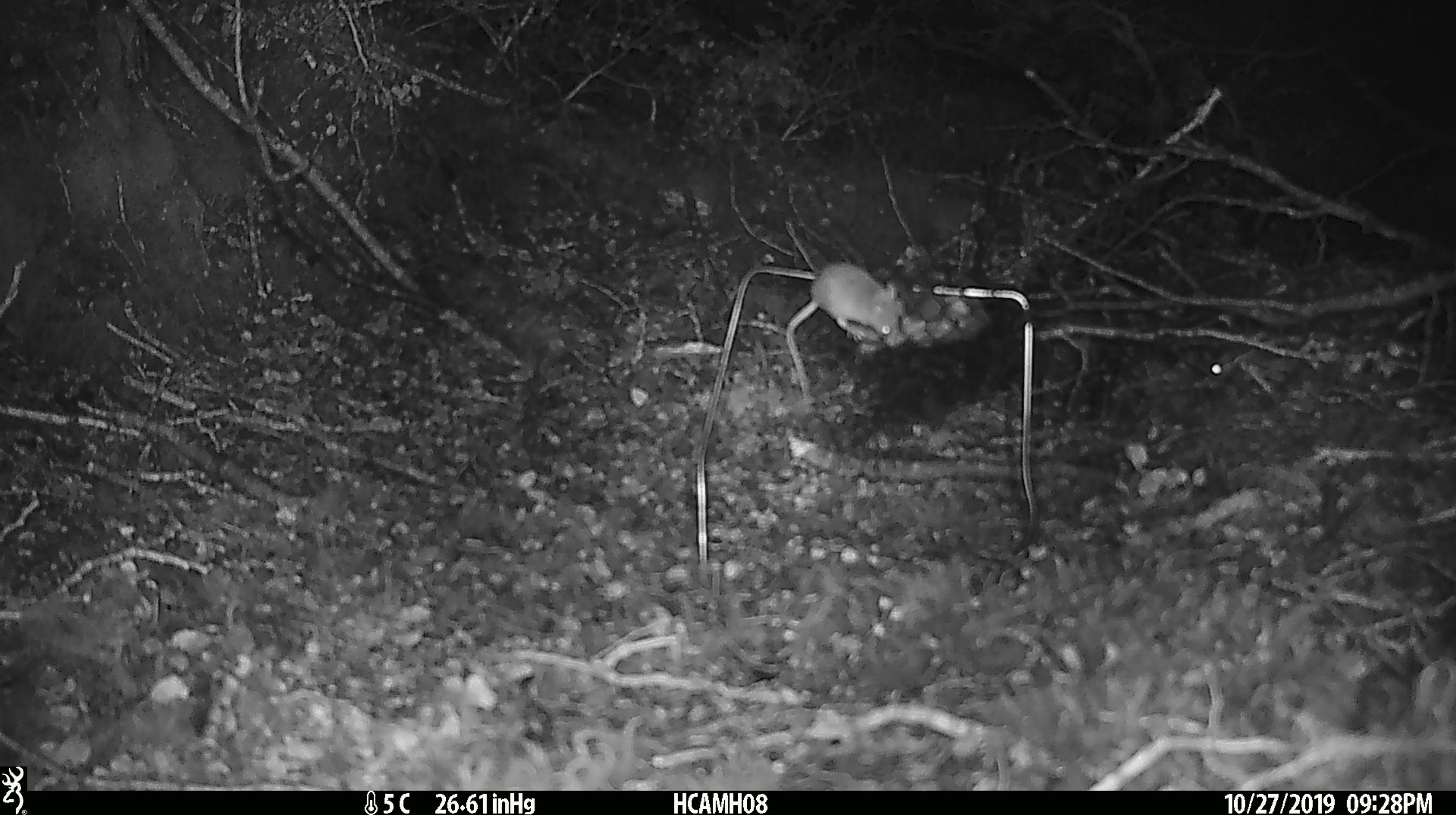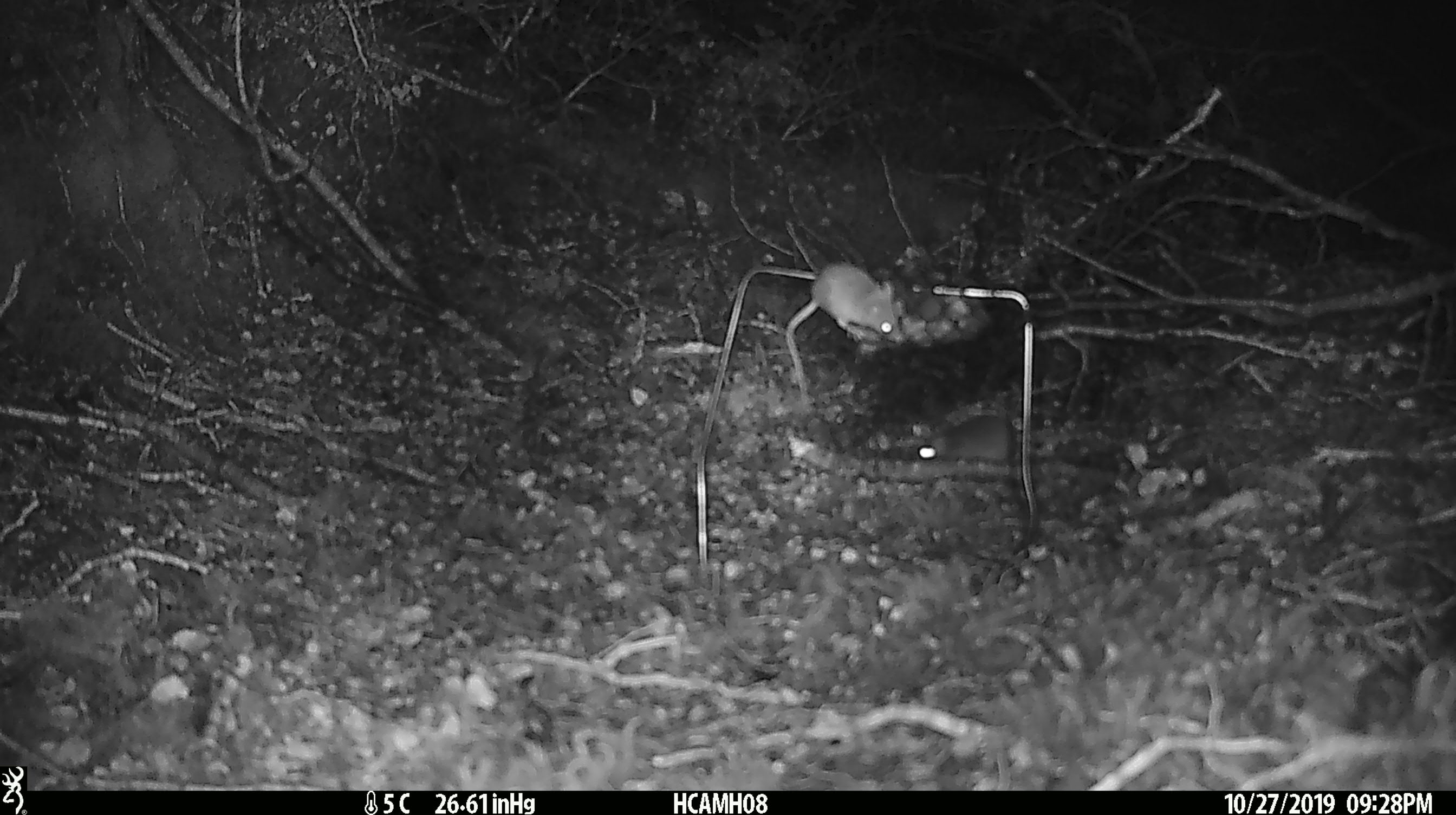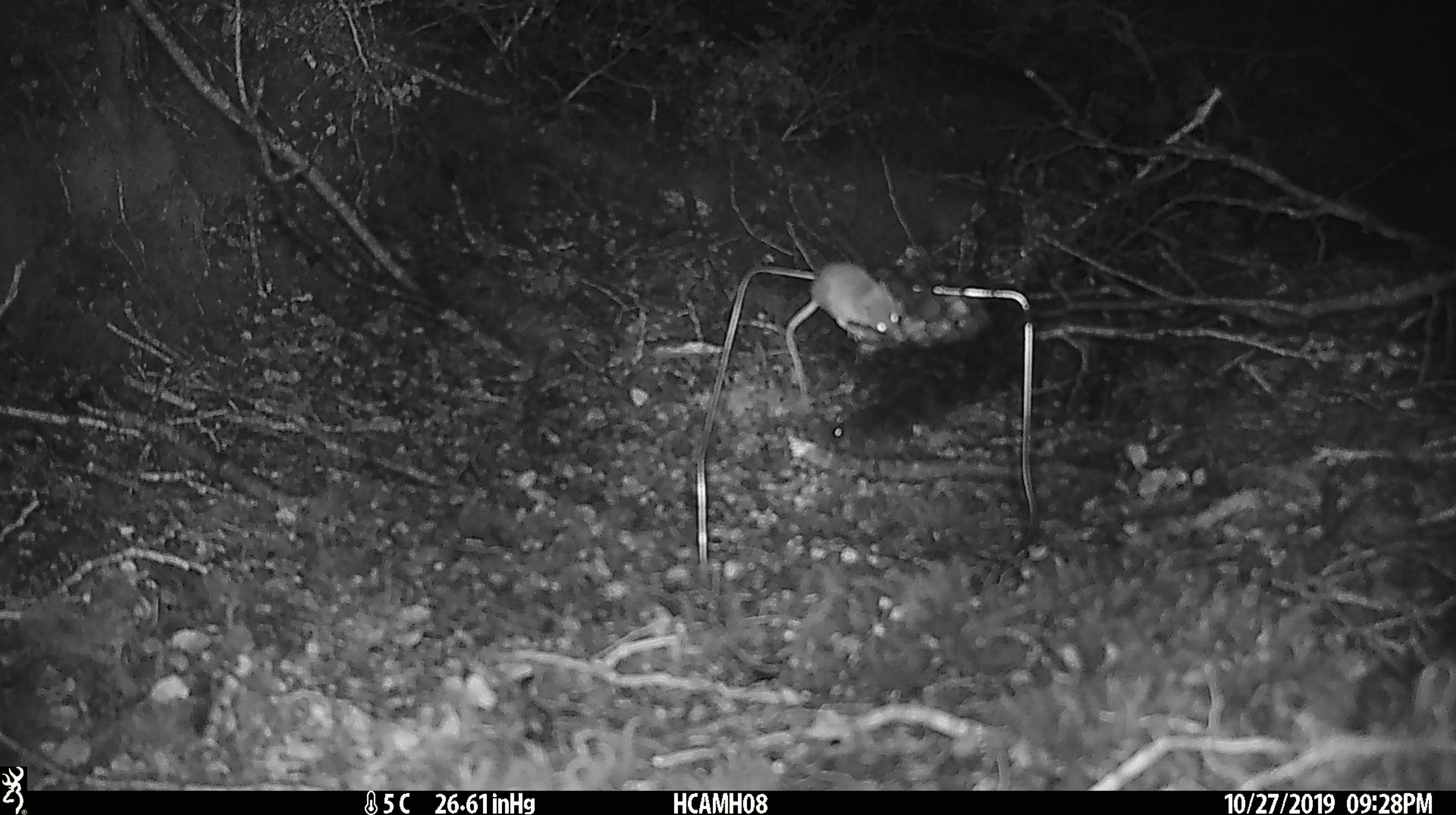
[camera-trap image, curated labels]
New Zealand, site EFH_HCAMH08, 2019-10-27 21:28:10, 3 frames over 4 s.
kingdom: Animalia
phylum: Chordata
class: Mammalia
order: Rodentia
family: Muridae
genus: Mus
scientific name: Mus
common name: mouse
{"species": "mouse (Mus)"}